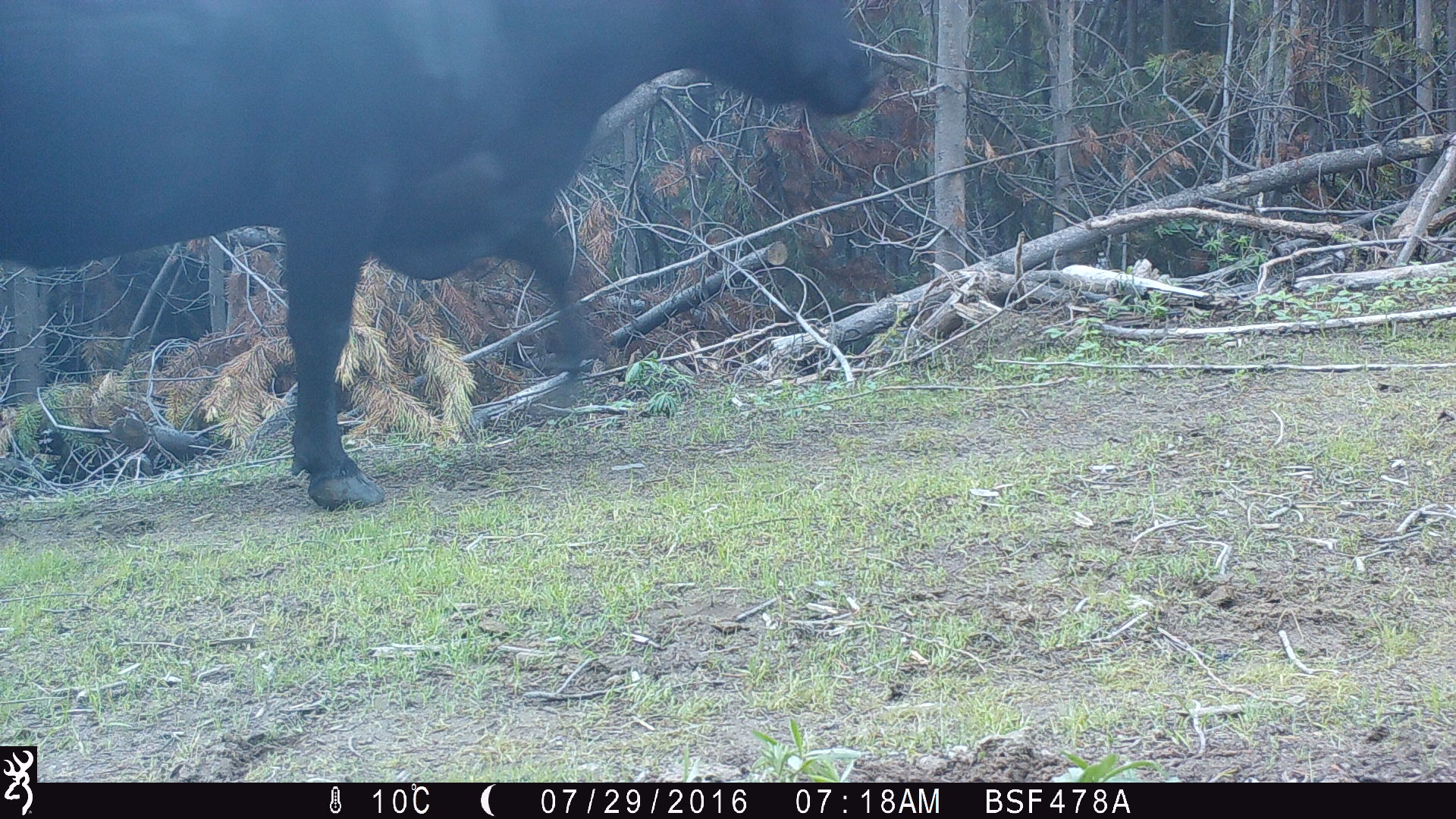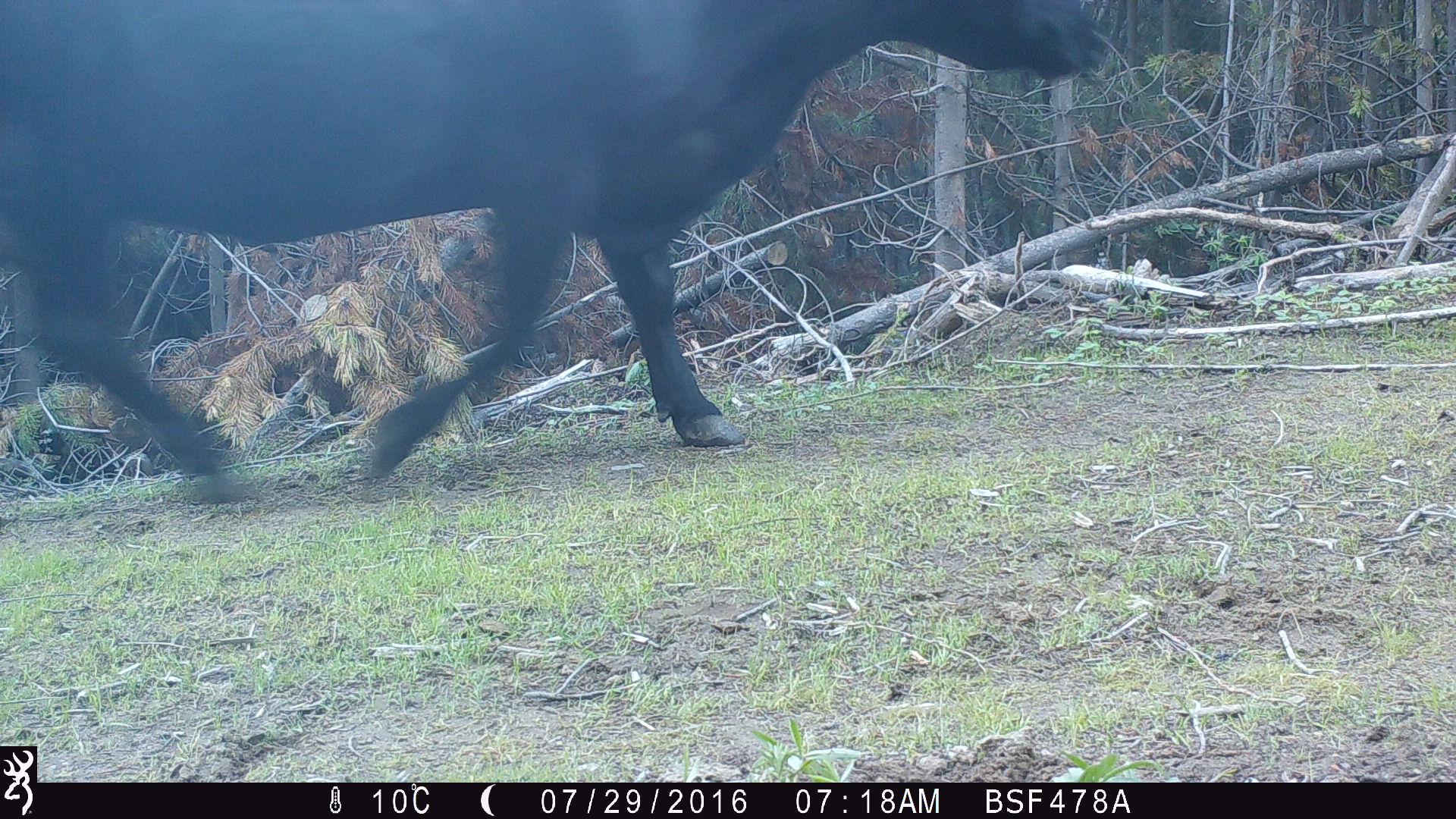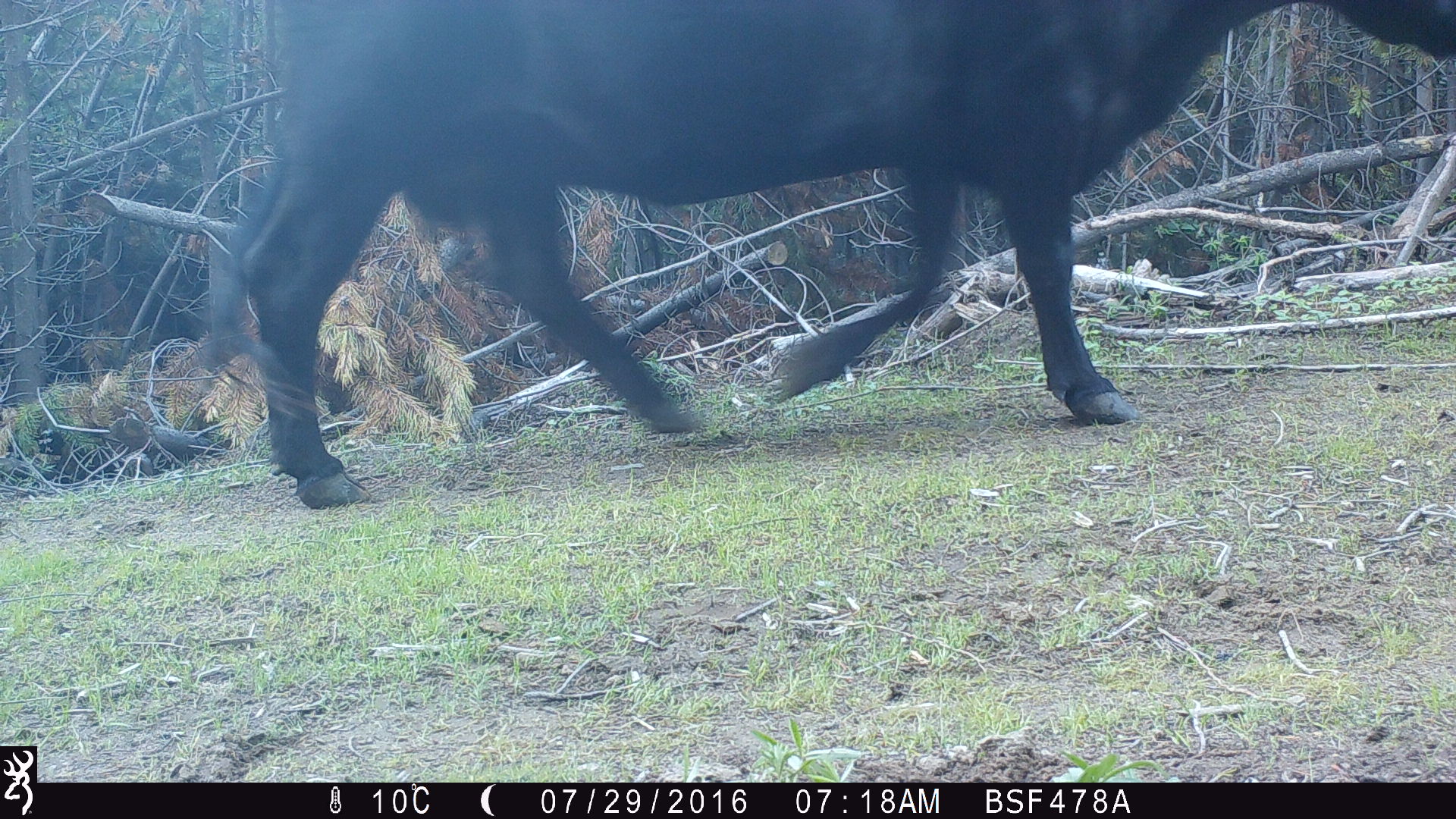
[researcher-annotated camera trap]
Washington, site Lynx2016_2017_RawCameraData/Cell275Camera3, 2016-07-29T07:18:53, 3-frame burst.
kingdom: Animalia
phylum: Chordata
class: Mammalia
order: Artiodactyla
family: Bovidae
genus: Bos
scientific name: Bos taurus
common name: domestic cattle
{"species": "domestic cattle (Bos taurus)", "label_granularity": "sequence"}